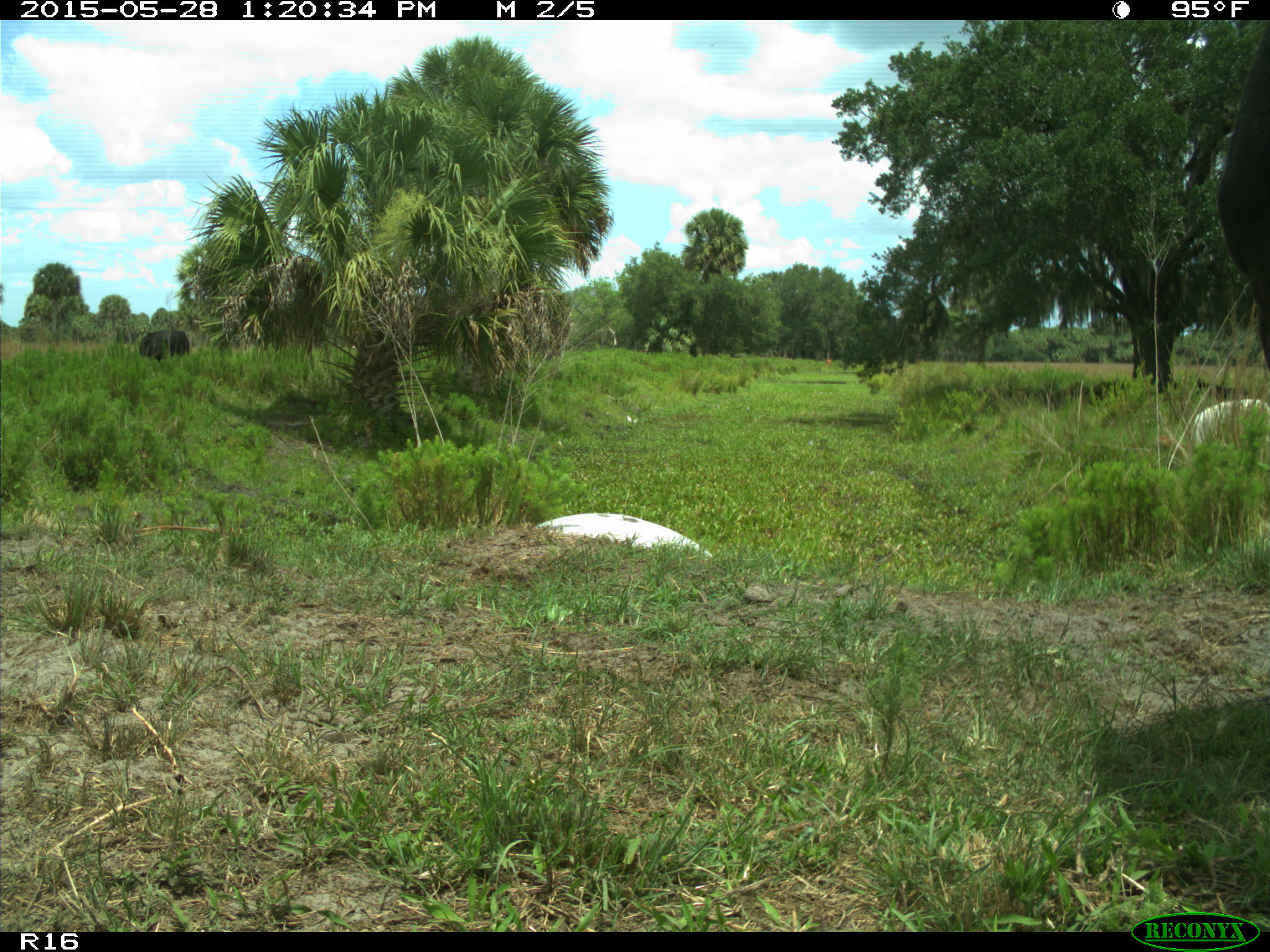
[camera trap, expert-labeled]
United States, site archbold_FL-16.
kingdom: Animalia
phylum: Chordata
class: Mammalia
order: Artiodactyla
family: Bovidae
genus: Bos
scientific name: Bos taurus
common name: domestic cow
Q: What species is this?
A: Bos taurus (domestic cow).